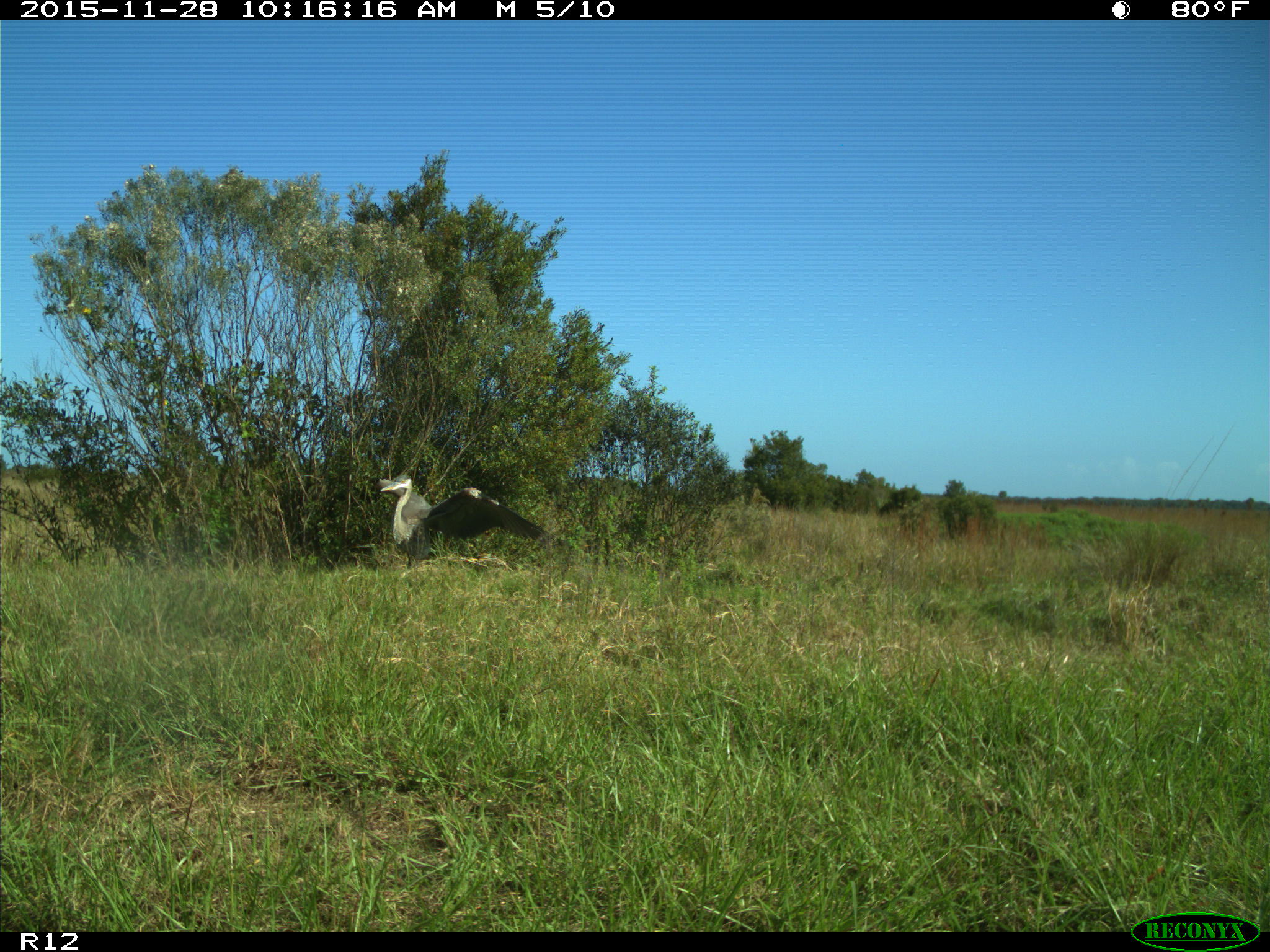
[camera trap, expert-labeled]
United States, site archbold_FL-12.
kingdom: Animalia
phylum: Chordata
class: Aves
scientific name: Aves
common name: birds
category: unidentified bird